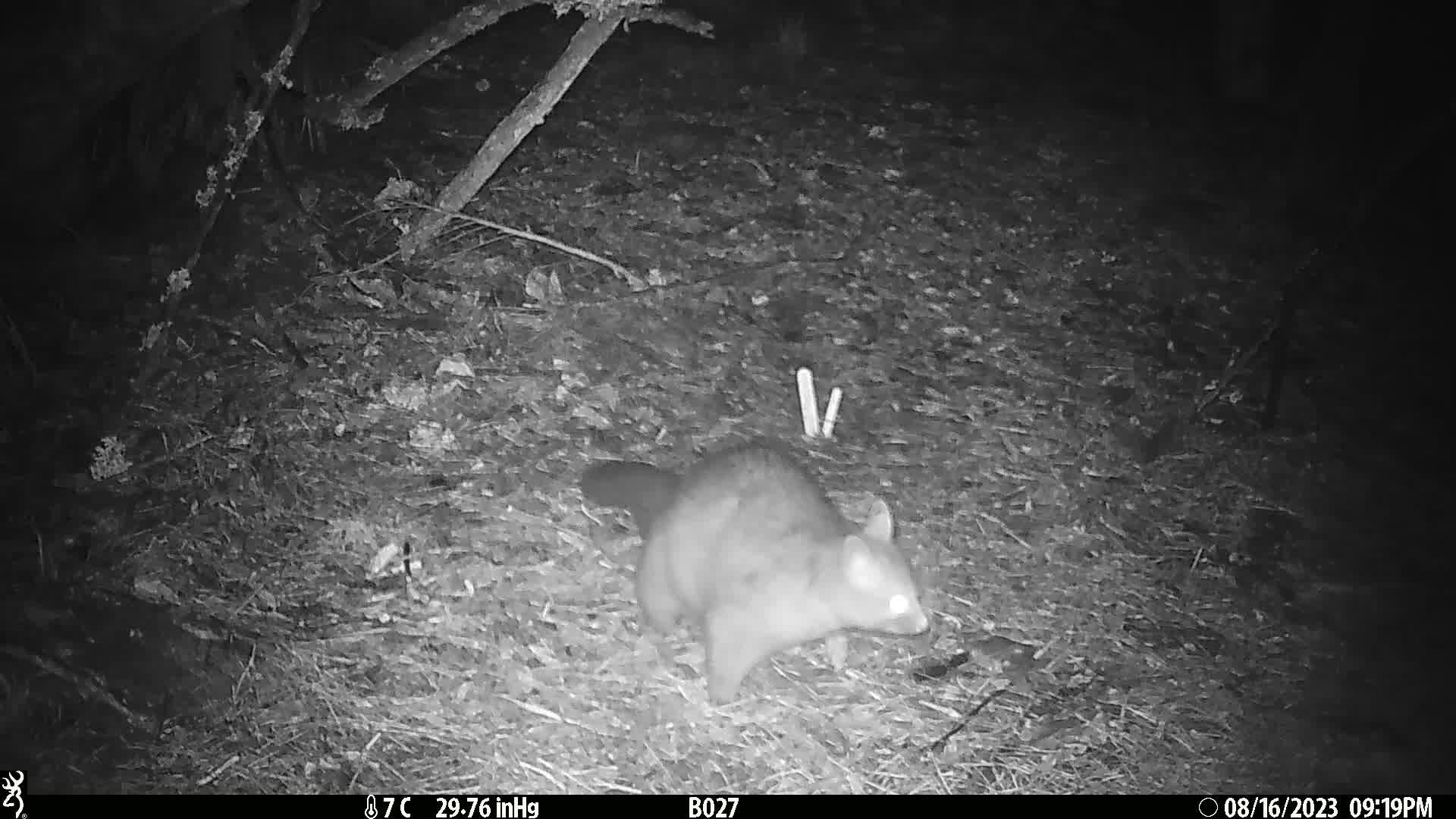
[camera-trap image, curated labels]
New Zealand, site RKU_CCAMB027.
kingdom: Animalia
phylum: Chordata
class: Mammalia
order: Diprotodontia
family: Phalangeridae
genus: Trichosurus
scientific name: Trichosurus vulpecula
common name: common brushtail possum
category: possum